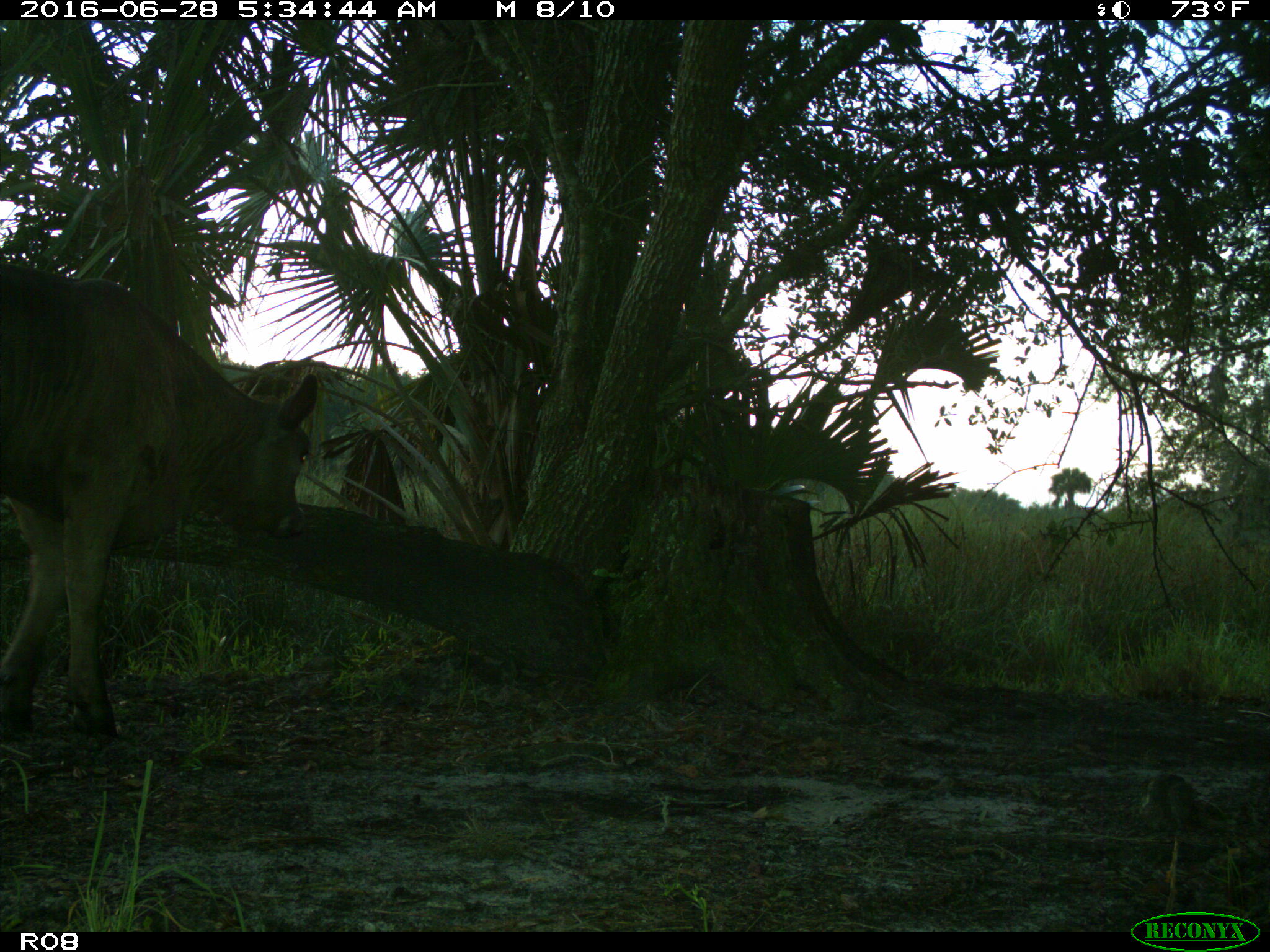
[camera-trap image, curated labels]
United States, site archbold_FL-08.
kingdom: Animalia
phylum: Chordata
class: Mammalia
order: Artiodactyla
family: Bovidae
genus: Bos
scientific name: Bos taurus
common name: domestic cow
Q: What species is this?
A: Bos taurus (domestic cow).